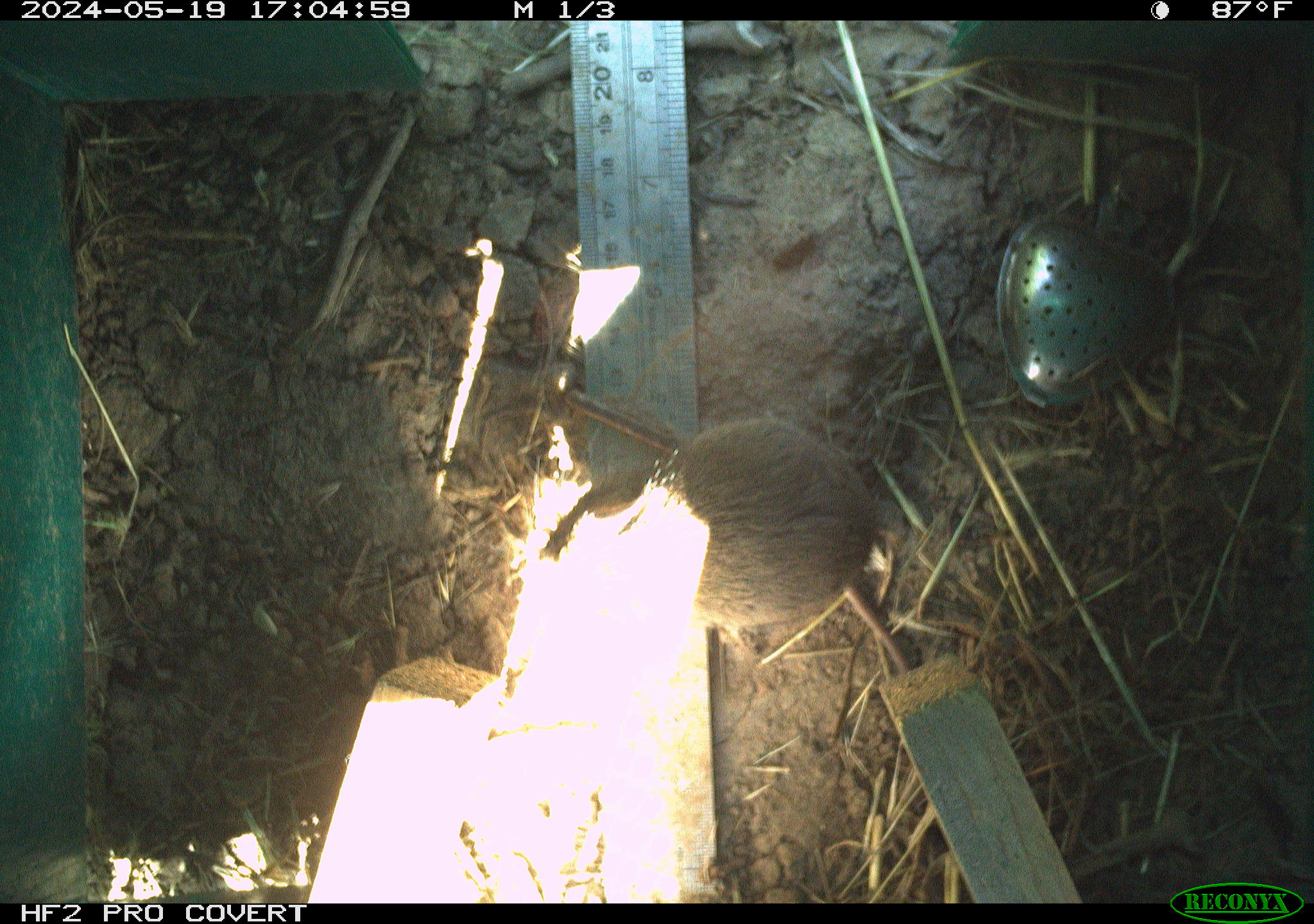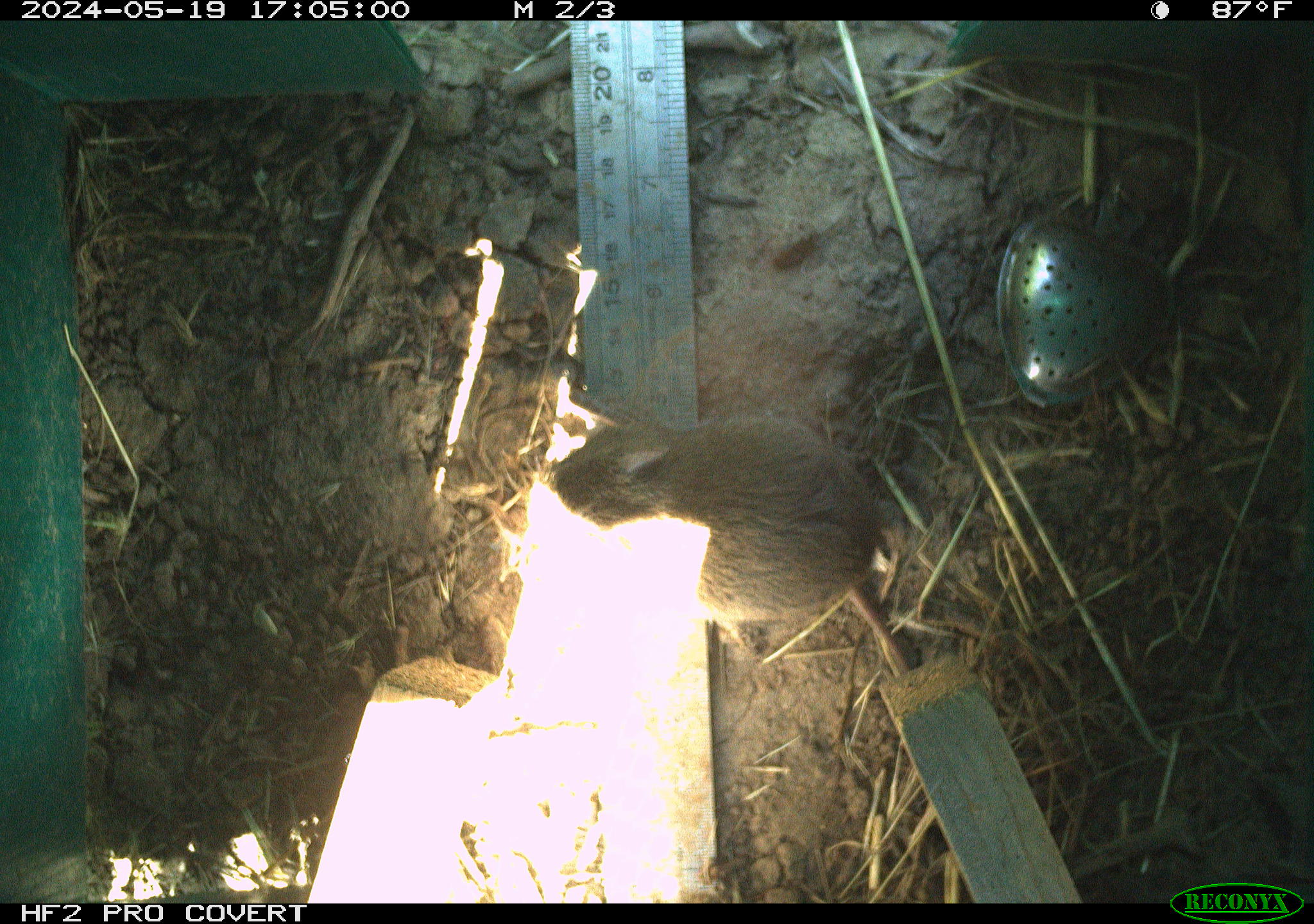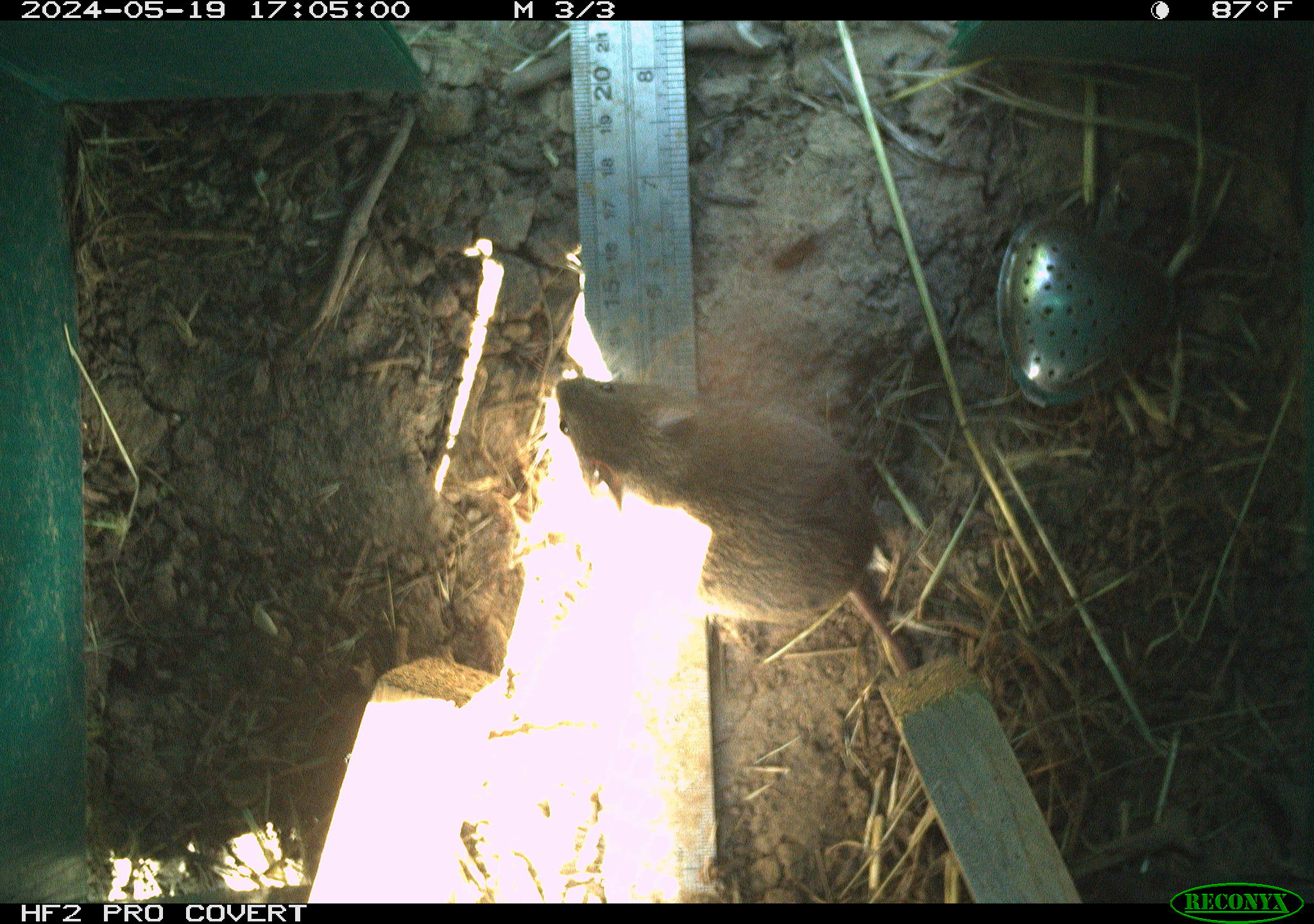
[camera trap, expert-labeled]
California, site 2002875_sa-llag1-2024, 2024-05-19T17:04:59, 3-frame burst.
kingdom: Animalia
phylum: Chordata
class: Mammalia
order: Rodentia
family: Cricetidae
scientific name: Arvicolinae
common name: voles, lemmings, and muskrats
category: arvicolinae subfamily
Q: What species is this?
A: Arvicolinae subfamily (voles, lemmings, and muskrats) (Arvicolinae).